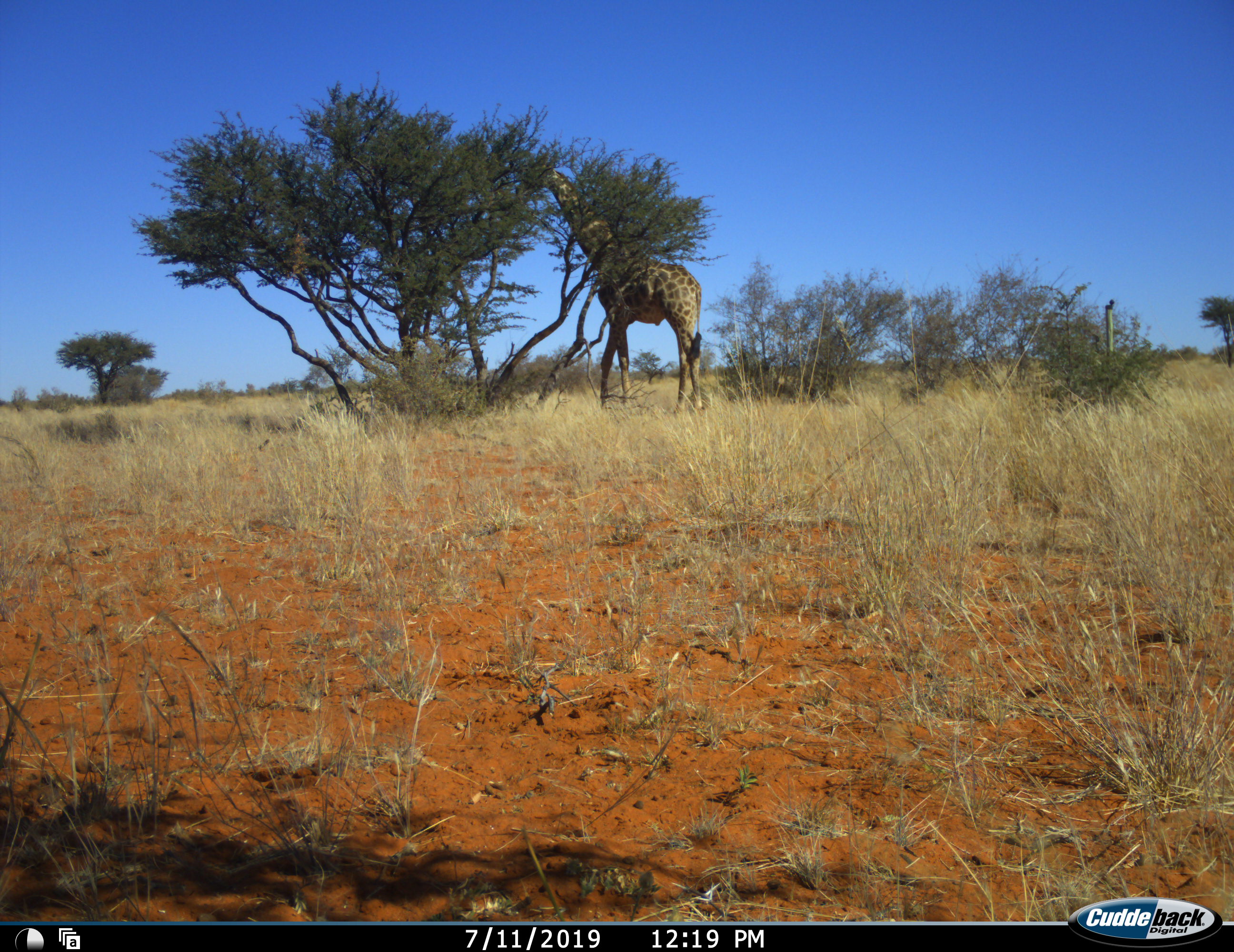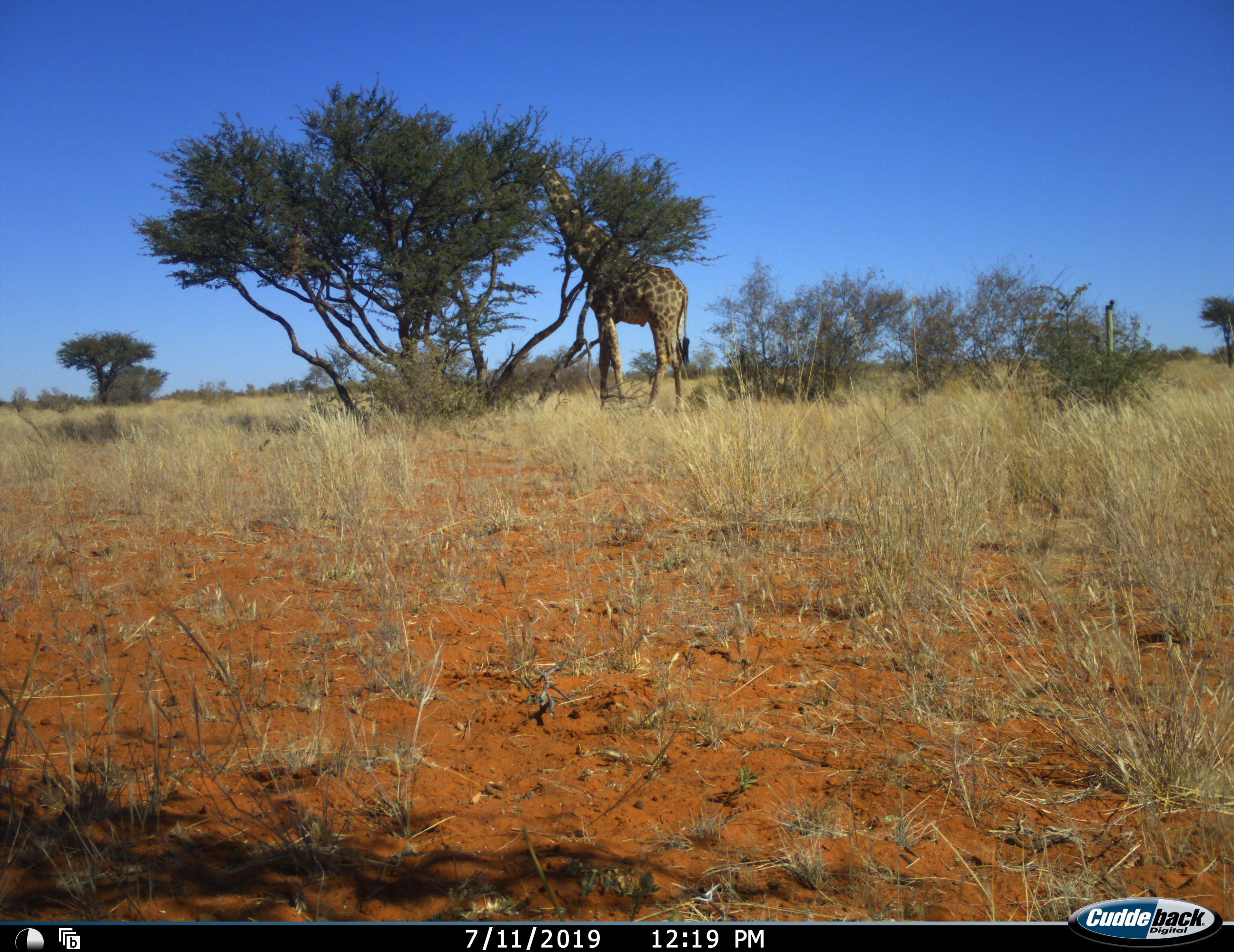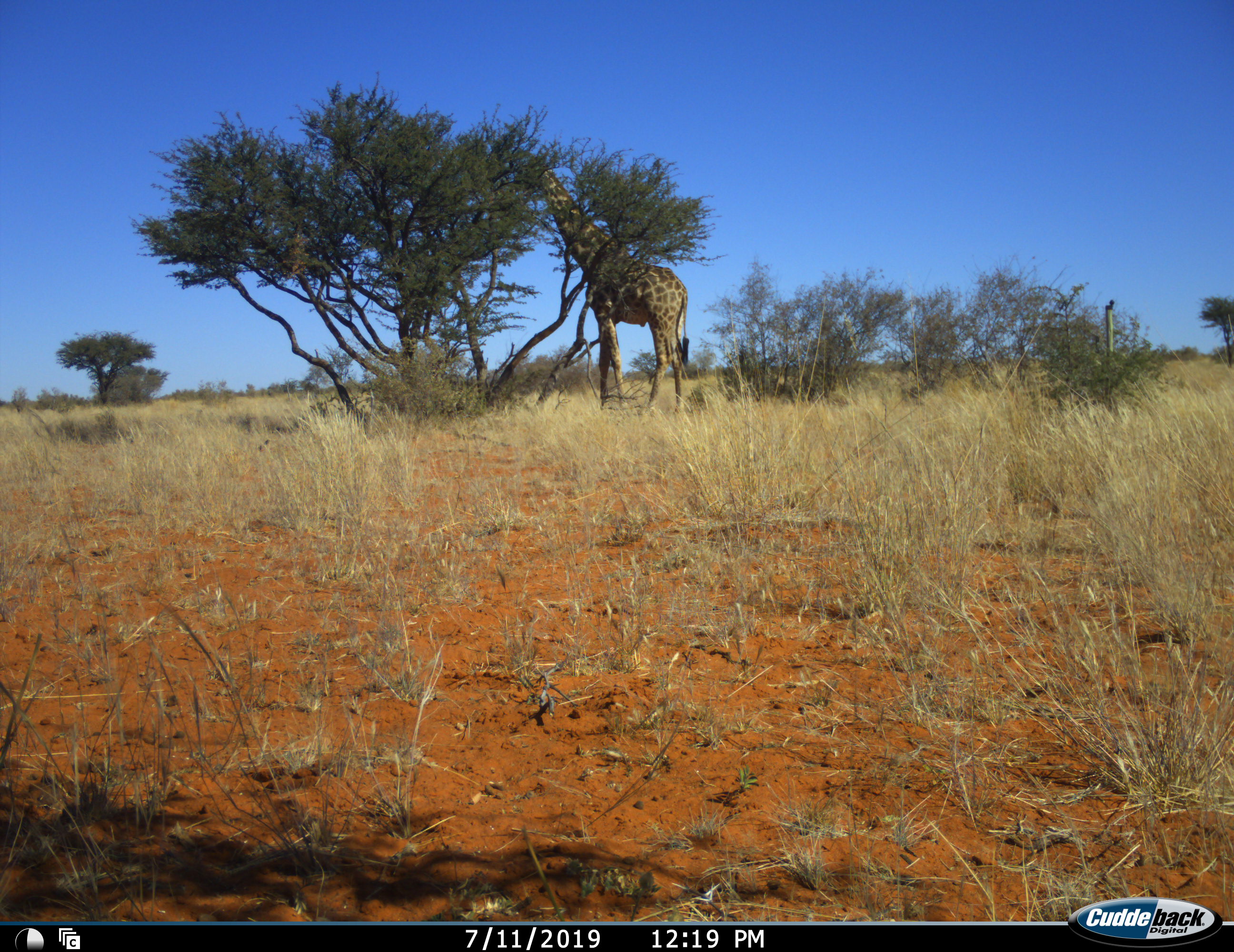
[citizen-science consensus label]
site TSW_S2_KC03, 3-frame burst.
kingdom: Animalia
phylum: Chordata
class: Mammalia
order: Artiodactyla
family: Giraffidae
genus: Giraffa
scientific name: Giraffa camelopardalis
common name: giraffe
Giraffe (Giraffa camelopardalis), count 1. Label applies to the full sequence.